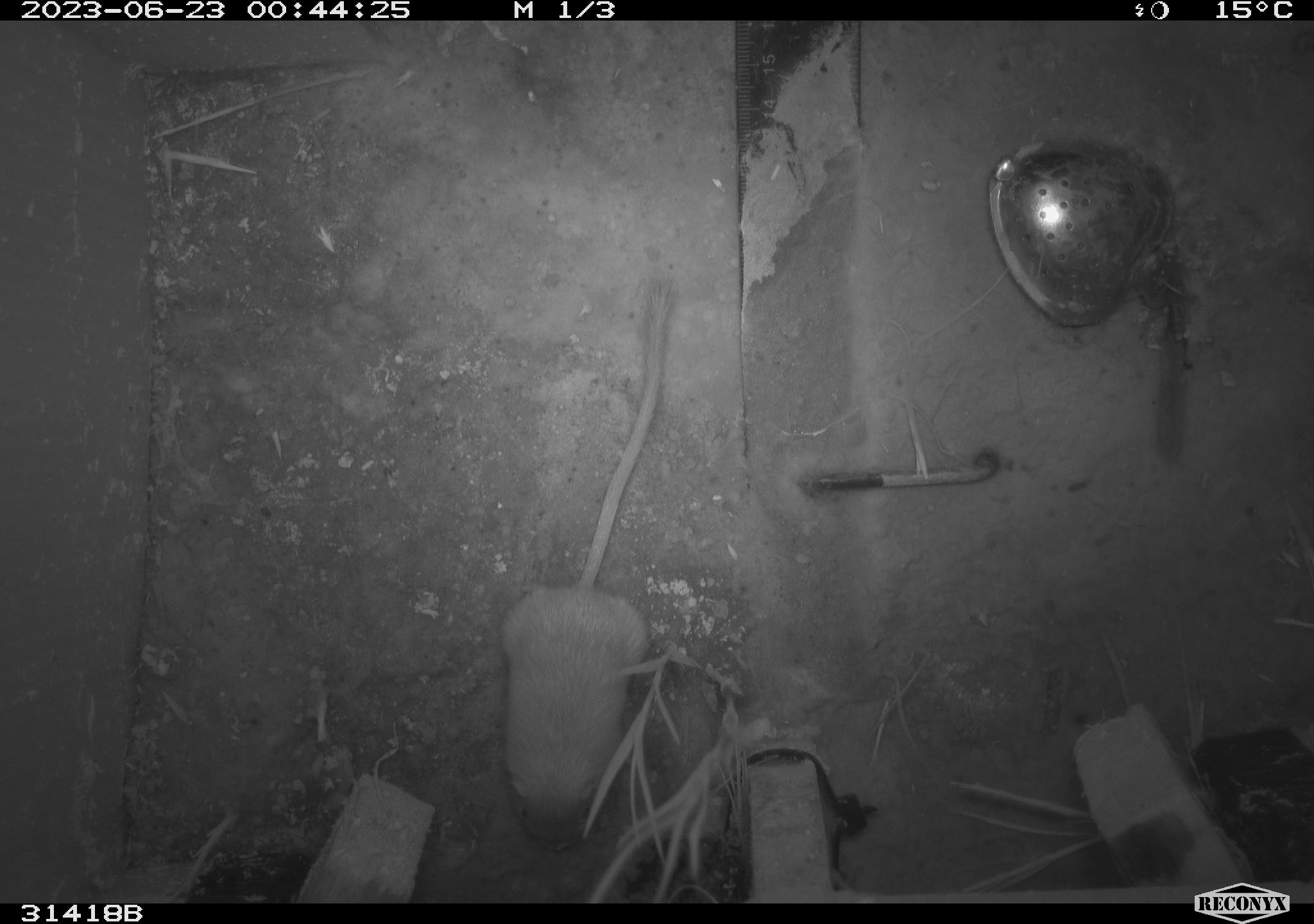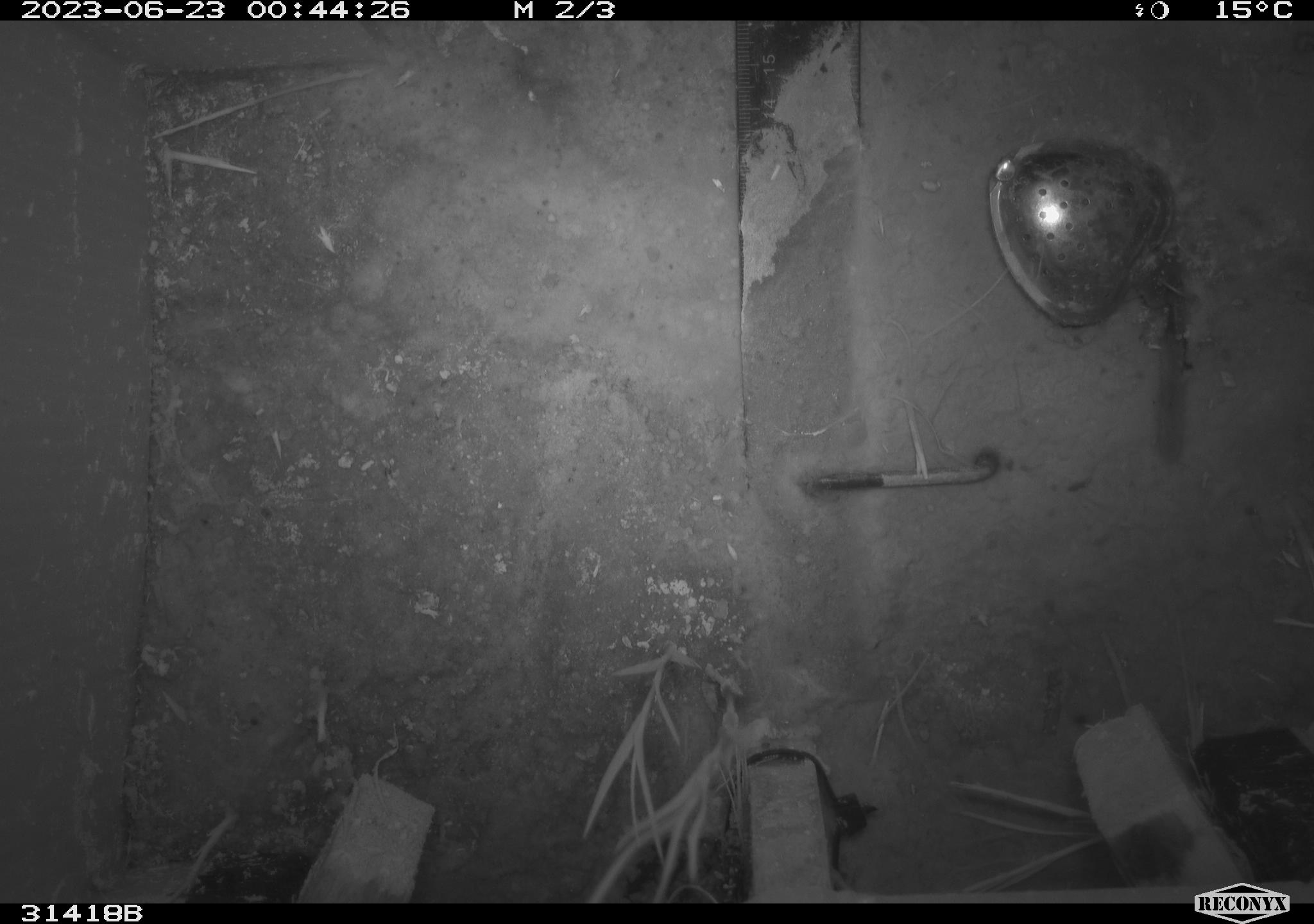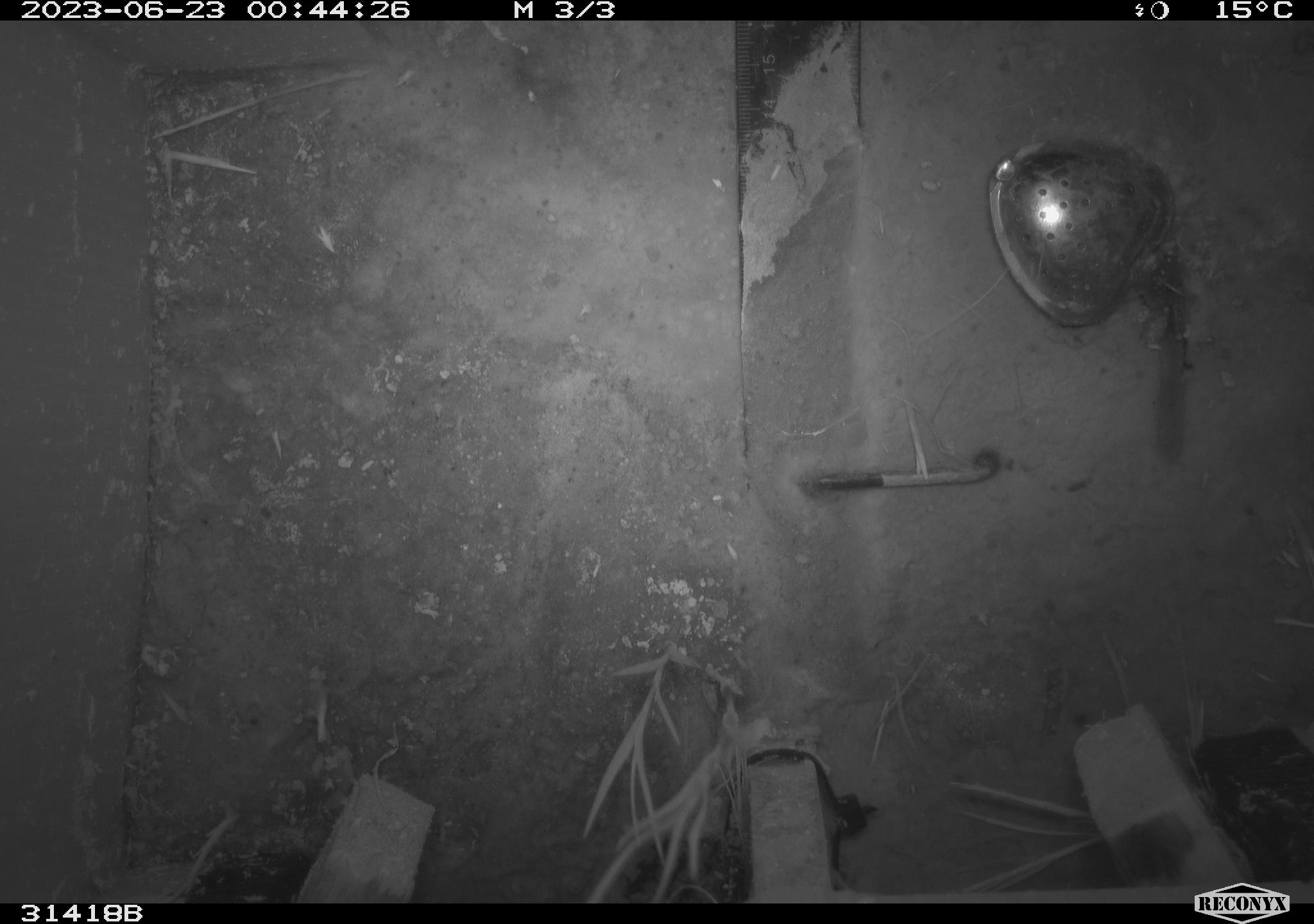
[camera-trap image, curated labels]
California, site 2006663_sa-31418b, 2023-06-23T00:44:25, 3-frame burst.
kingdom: Animalia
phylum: Chordata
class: Mammalia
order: Rodentia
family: Heteromyidae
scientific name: Heteromyidae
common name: kangaroo rats and pocket mice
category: heteromyidae family